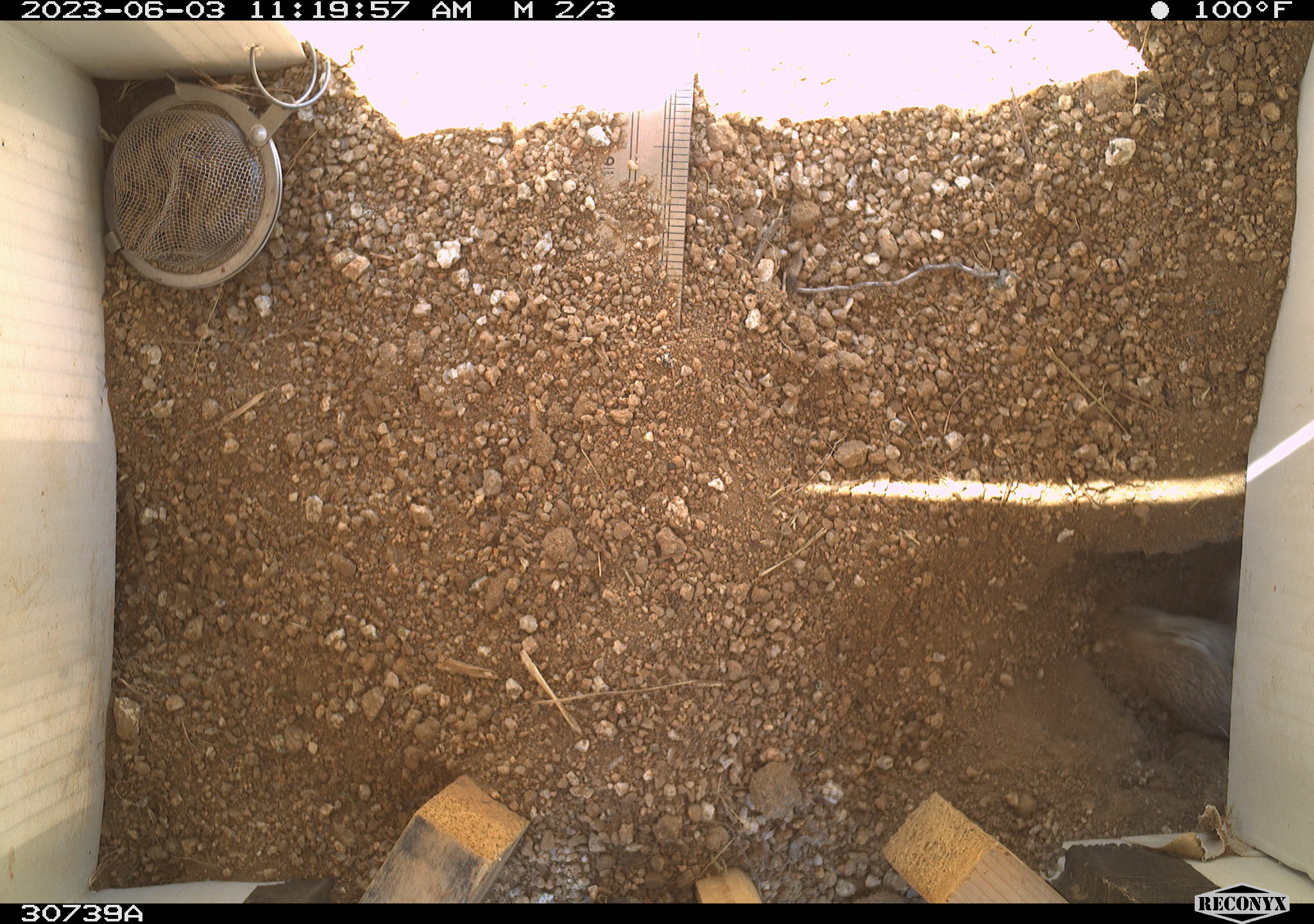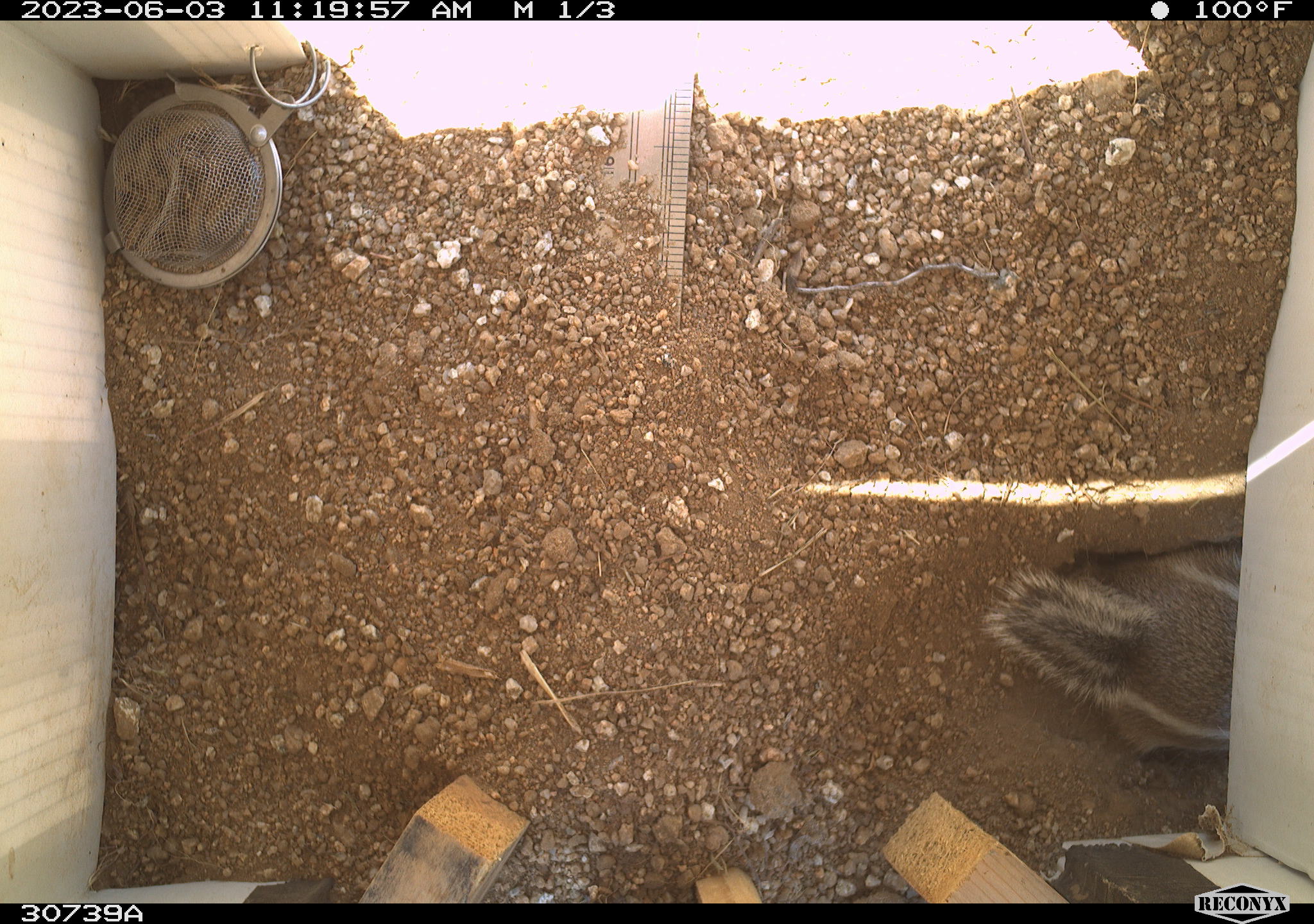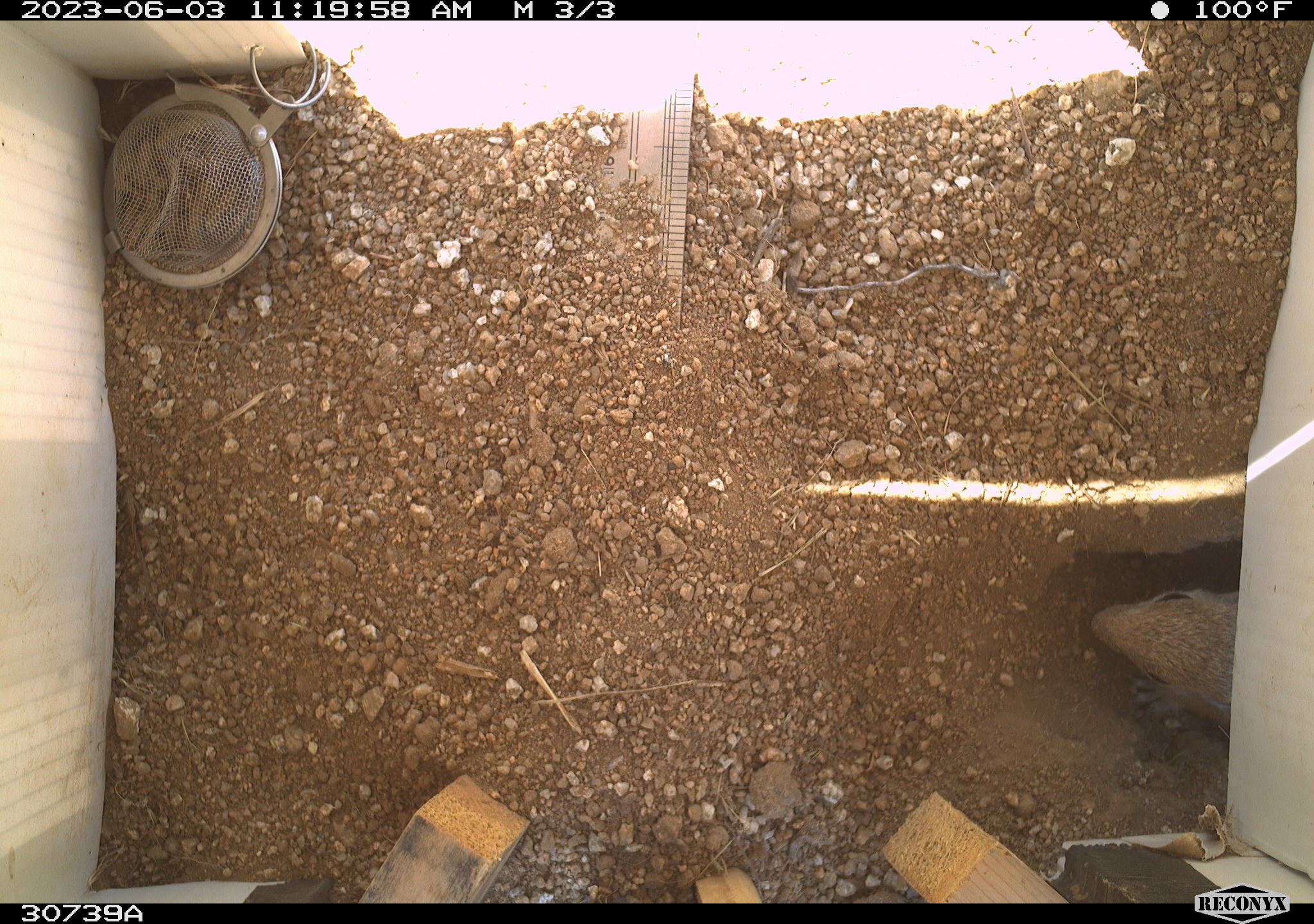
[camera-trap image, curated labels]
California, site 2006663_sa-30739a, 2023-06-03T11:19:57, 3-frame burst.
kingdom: Animalia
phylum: Chordata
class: Mammalia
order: Rodentia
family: Sciuridae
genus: Ammospermophilus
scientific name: Ammospermophilus leucurus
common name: white-tailed antelope squirrel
White-tailed antelope squirrel (Ammospermophilus leucurus).